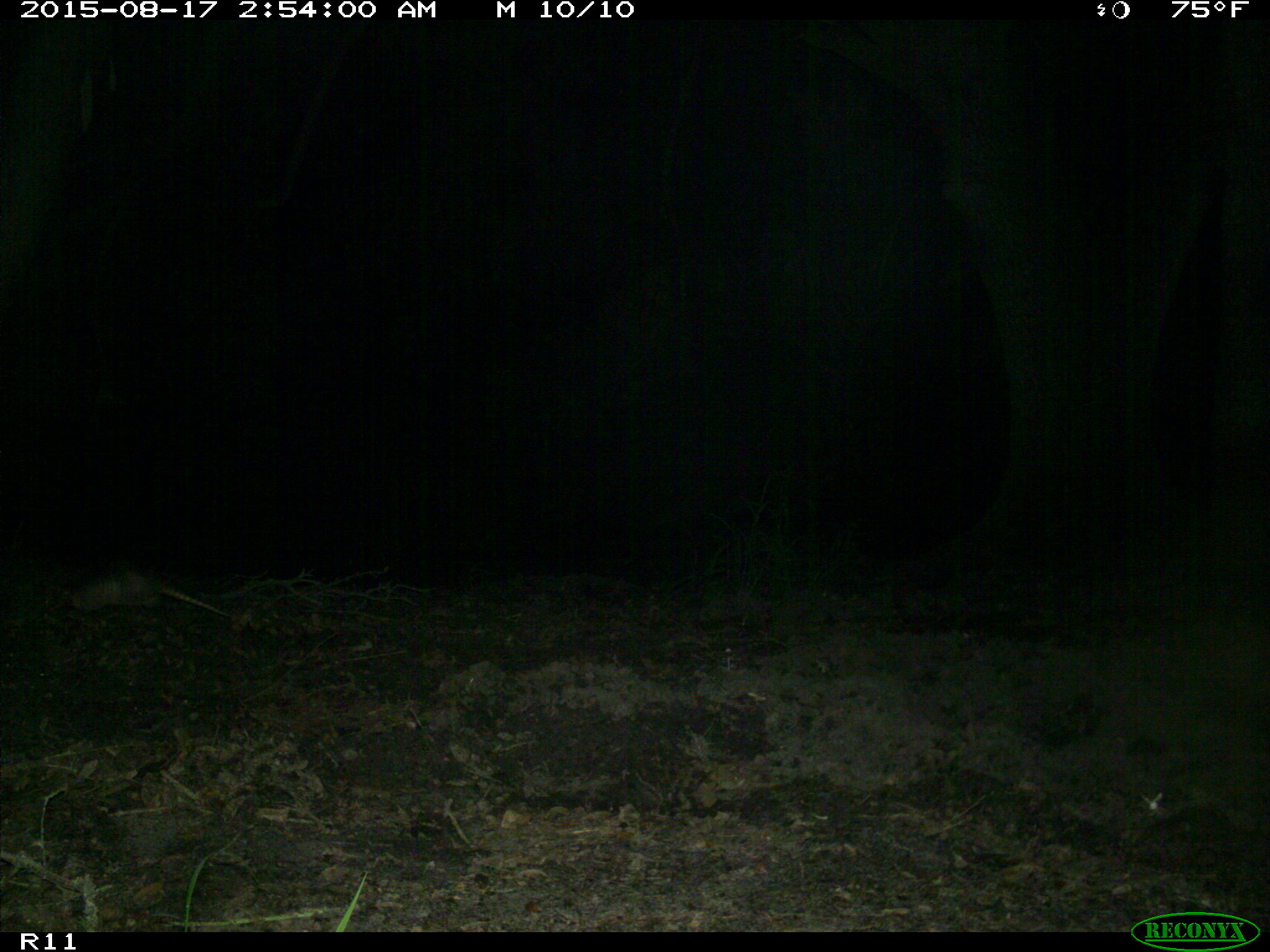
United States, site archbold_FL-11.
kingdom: Animalia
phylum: Chordata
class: Mammalia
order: Cingulata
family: Dasypodidae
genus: Dasypus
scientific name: Dasypus novemcinctus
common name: nine-banded armadillo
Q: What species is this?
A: Dasypus novemcinctus (nine-banded armadillo).